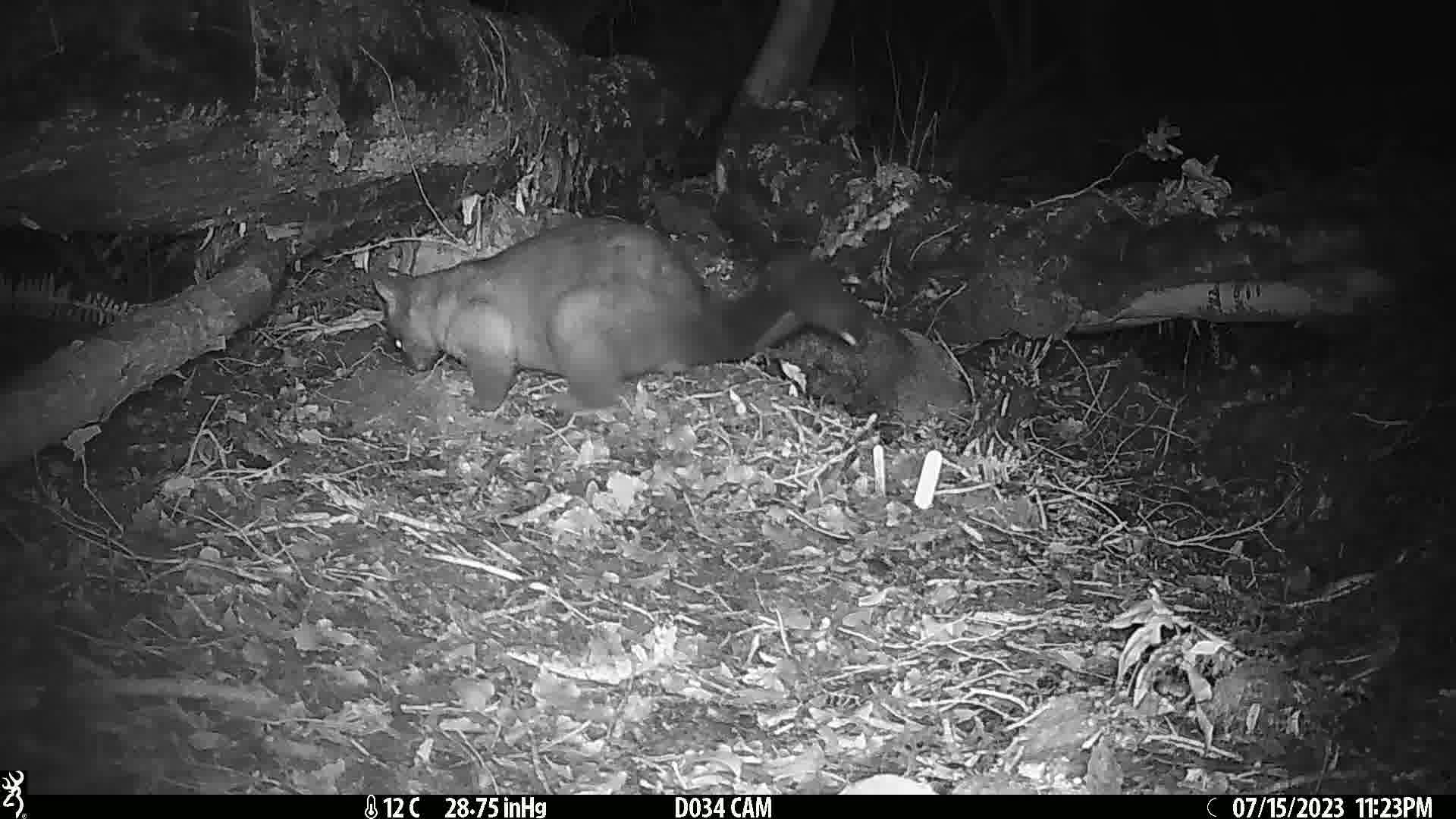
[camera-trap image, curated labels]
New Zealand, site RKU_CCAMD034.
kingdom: Animalia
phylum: Chordata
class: Mammalia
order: Diprotodontia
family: Phalangeridae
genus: Trichosurus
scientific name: Trichosurus vulpecula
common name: common brushtail possum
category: possum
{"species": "possum (common brushtail possum) (Trichosurus vulpecula)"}